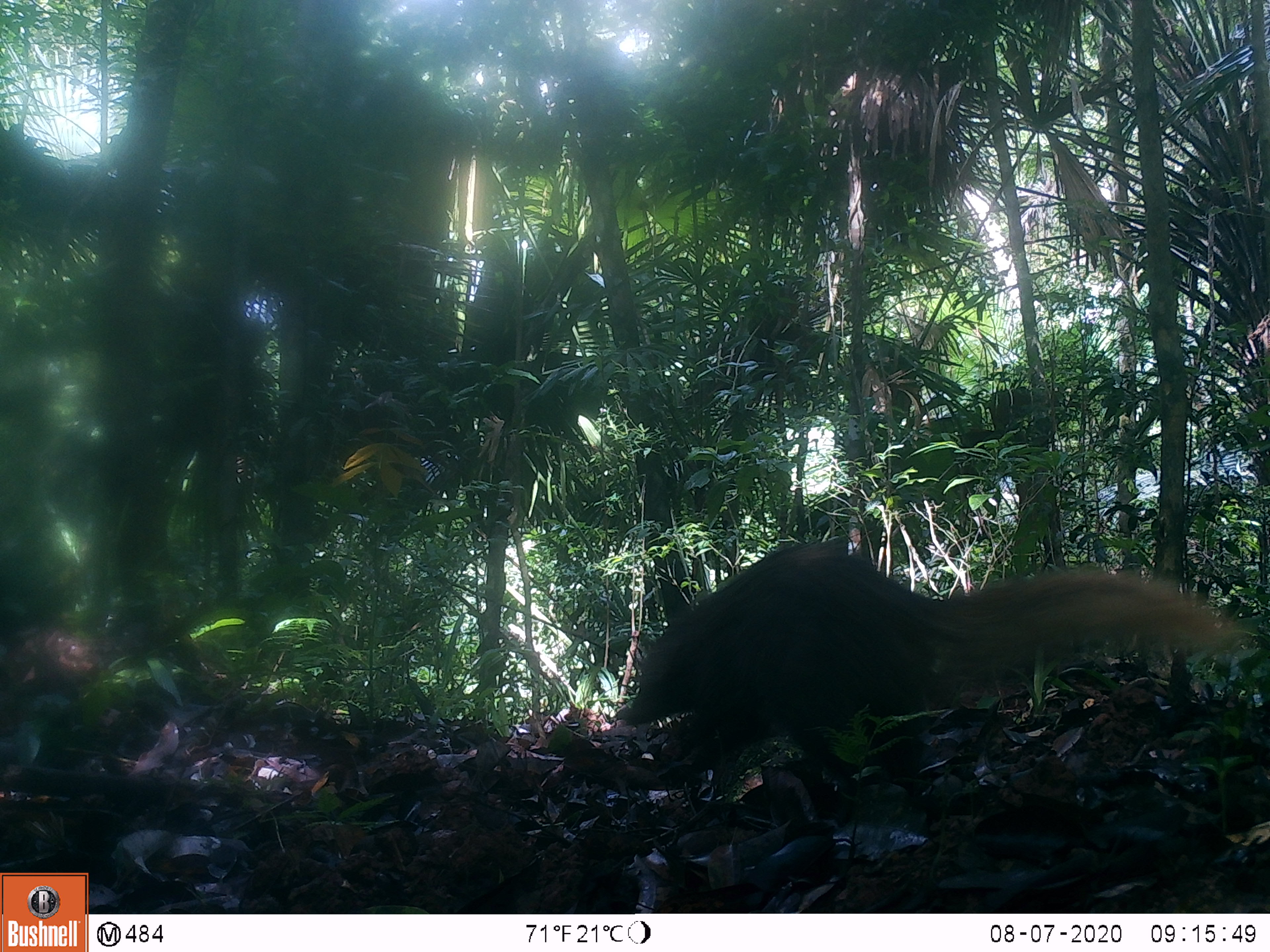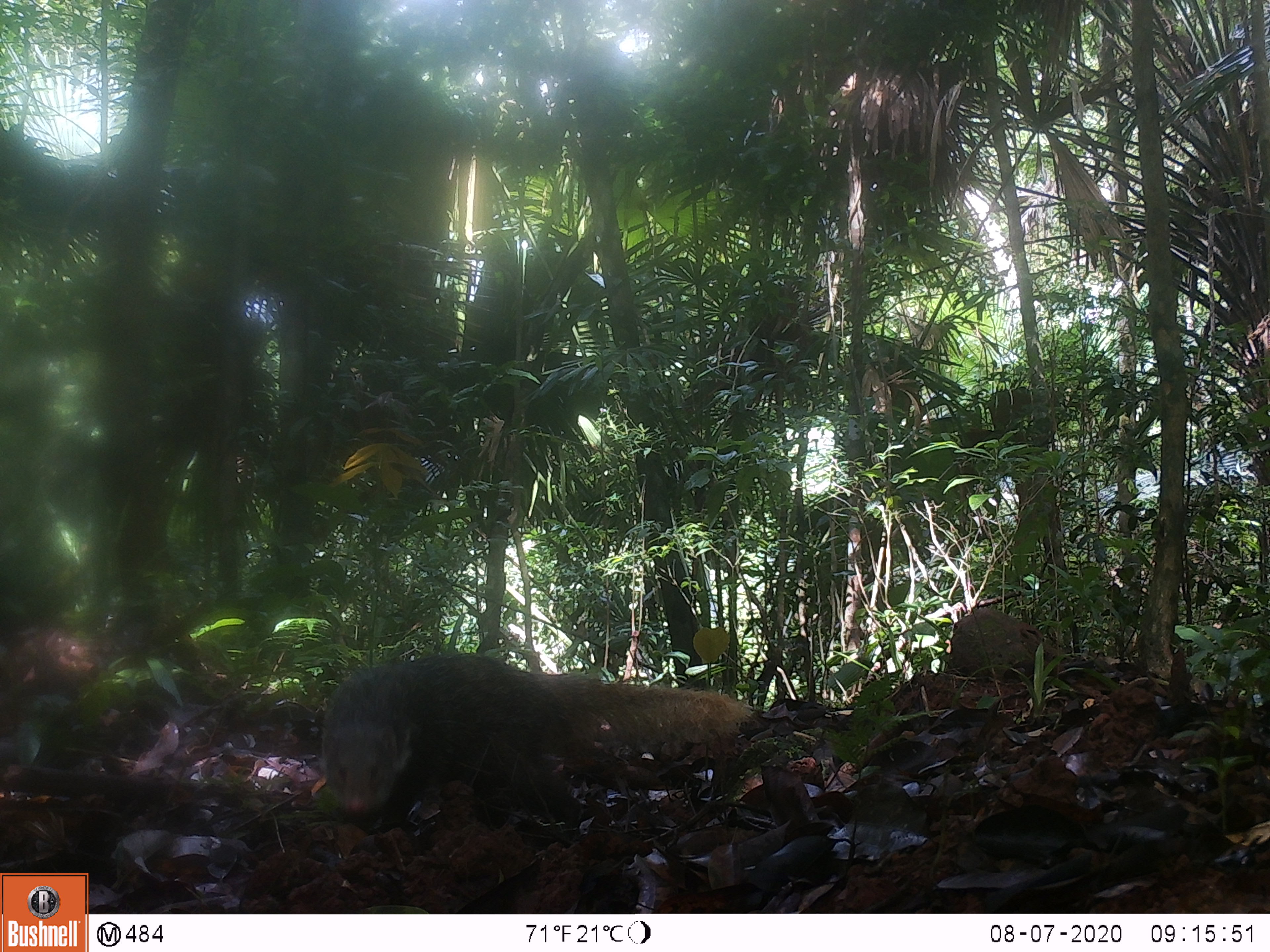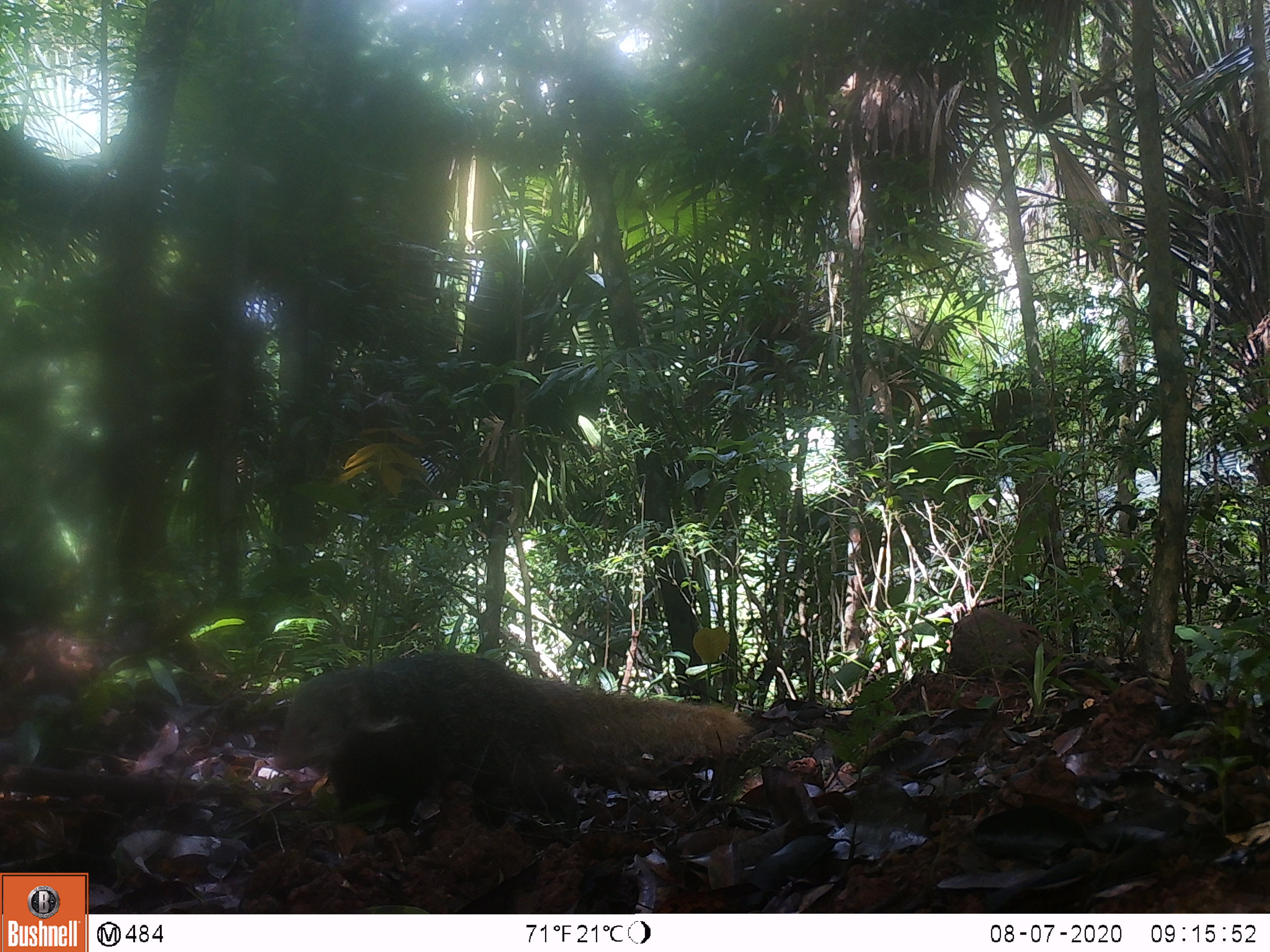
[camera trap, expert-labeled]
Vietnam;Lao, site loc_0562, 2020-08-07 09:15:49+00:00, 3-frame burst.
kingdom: Animalia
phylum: Chordata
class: Mammalia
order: Carnivora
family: Herpestidae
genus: Urva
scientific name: Urva urva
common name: crab-eating mongoose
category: crab eating mongoose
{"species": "crab eating mongoose (crab-eating mongoose) (Urva urva)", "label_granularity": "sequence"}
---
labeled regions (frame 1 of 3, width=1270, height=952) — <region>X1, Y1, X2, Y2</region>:
crab eating mongoose: <region>622, 534, 1240, 784</region>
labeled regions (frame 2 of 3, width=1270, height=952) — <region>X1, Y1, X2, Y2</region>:
crab eating mongoose: <region>320, 652, 753, 830</region>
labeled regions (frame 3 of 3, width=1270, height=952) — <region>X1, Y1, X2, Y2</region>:
crab eating mongoose: <region>272, 649, 754, 822</region>